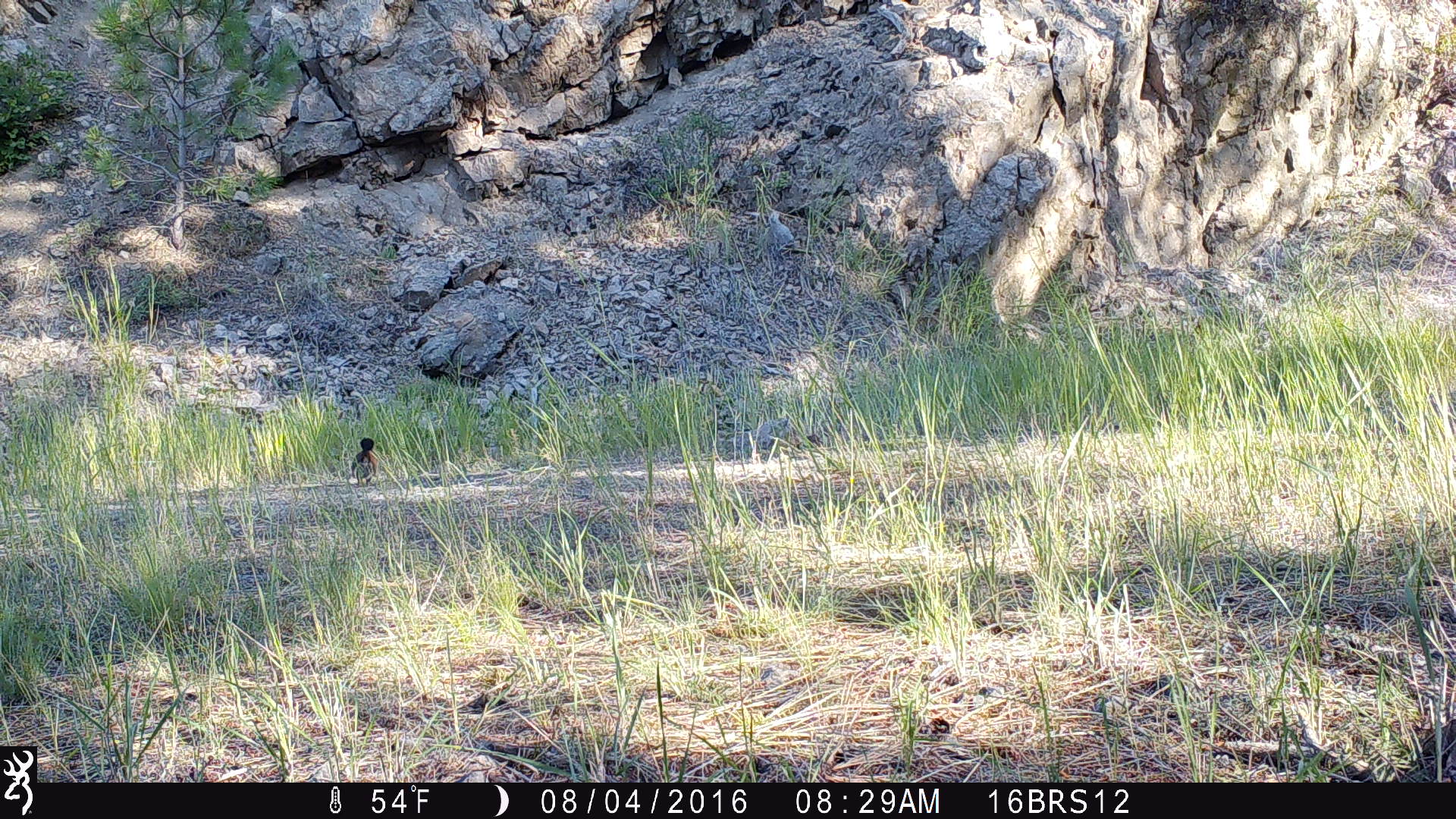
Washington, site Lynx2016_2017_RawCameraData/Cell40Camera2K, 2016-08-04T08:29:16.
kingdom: Animalia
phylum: Chordata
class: Mammalia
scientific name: Mammalia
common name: small mammal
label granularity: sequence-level